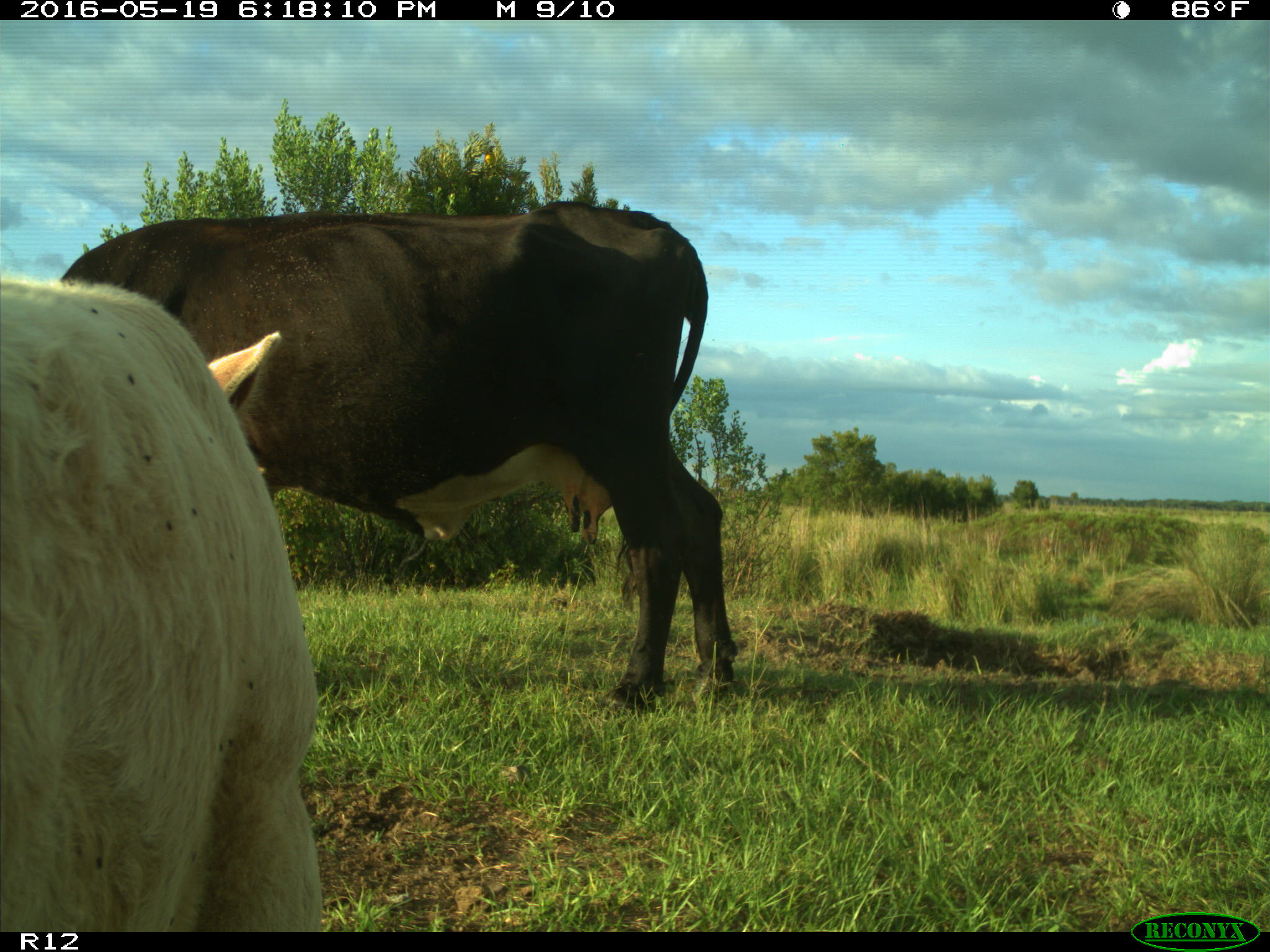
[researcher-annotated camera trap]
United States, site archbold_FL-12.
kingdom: Animalia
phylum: Chordata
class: Mammalia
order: Artiodactyla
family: Bovidae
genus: Bos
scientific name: Bos taurus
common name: domestic cow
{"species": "Bos taurus (domestic cow)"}